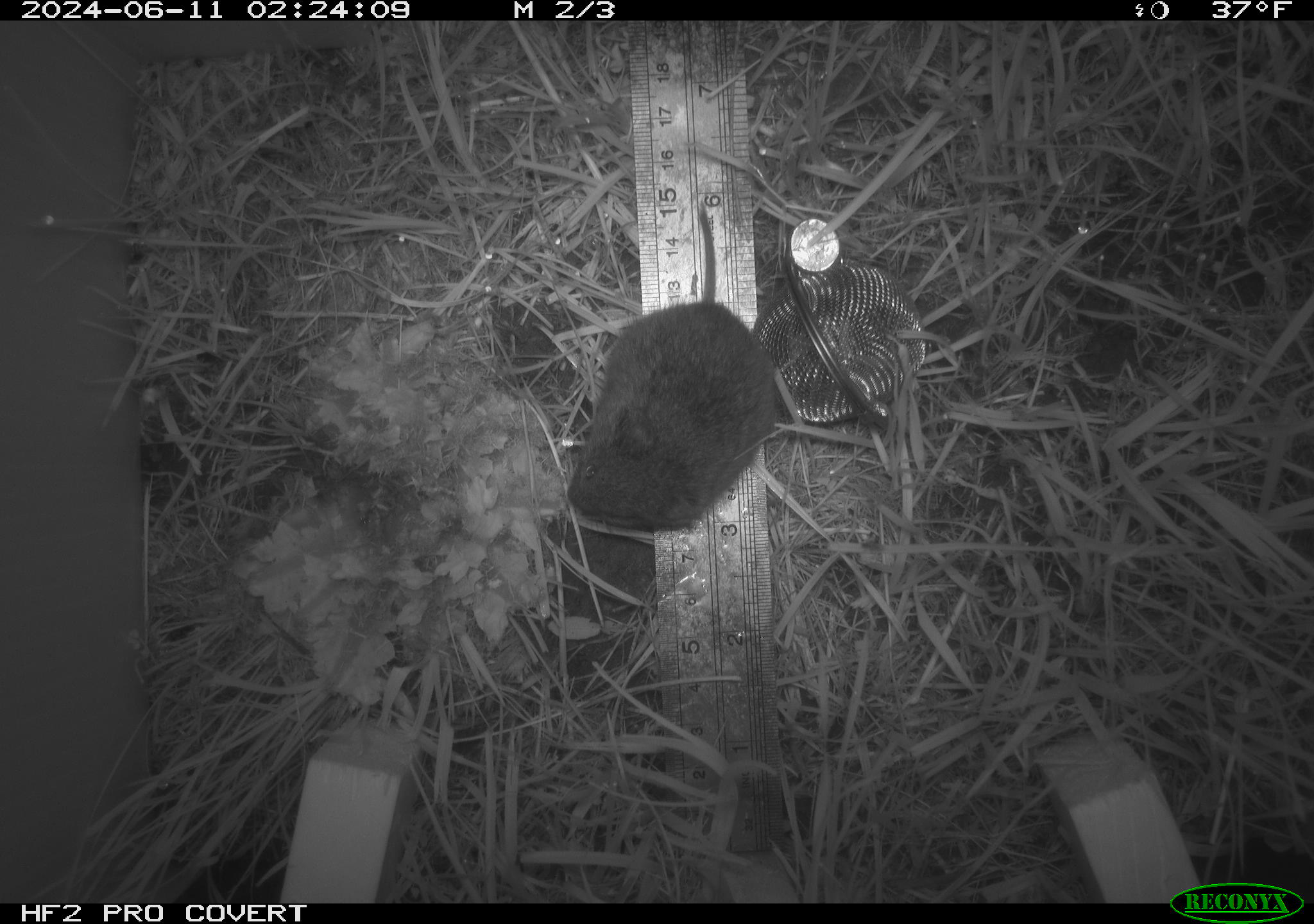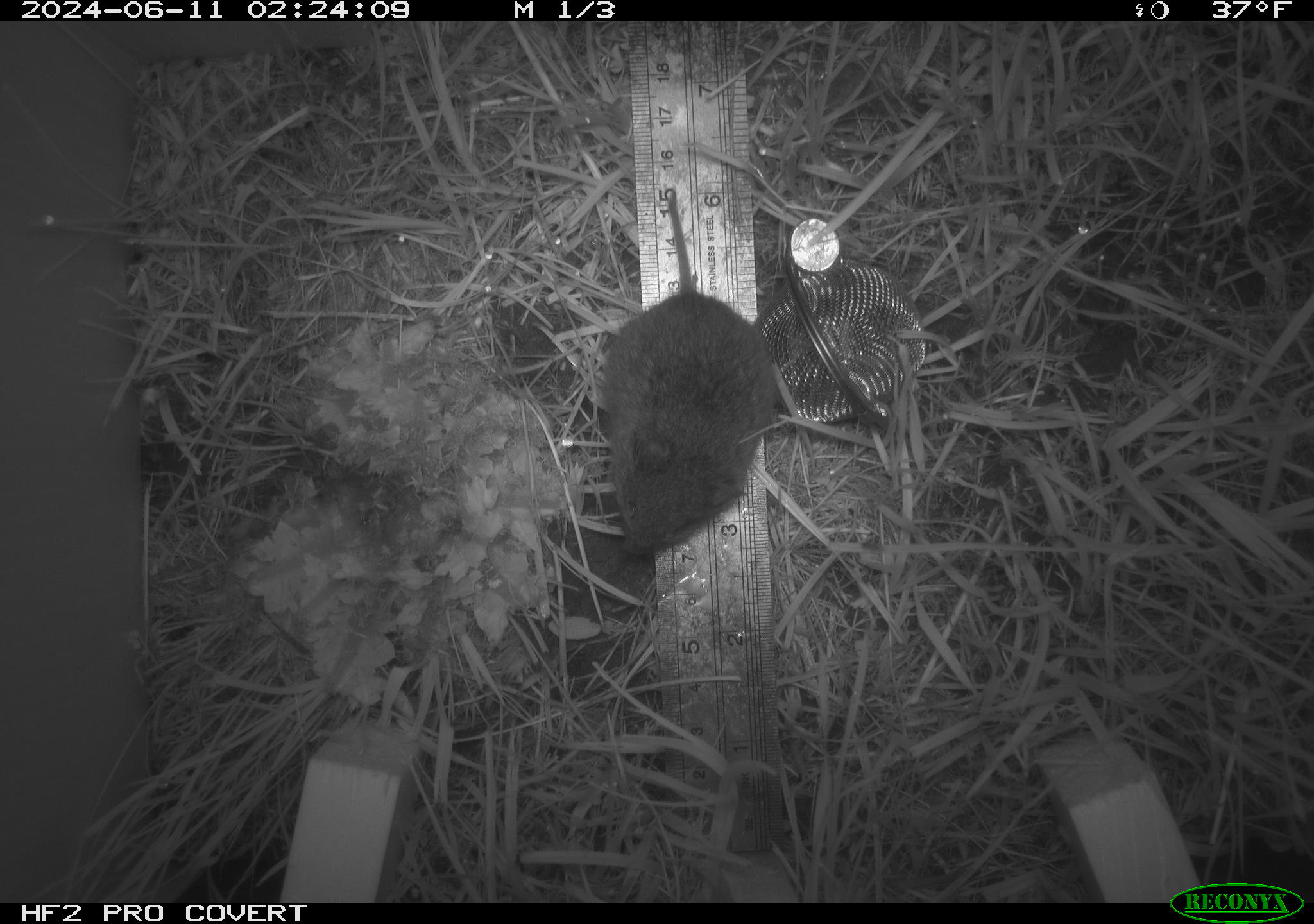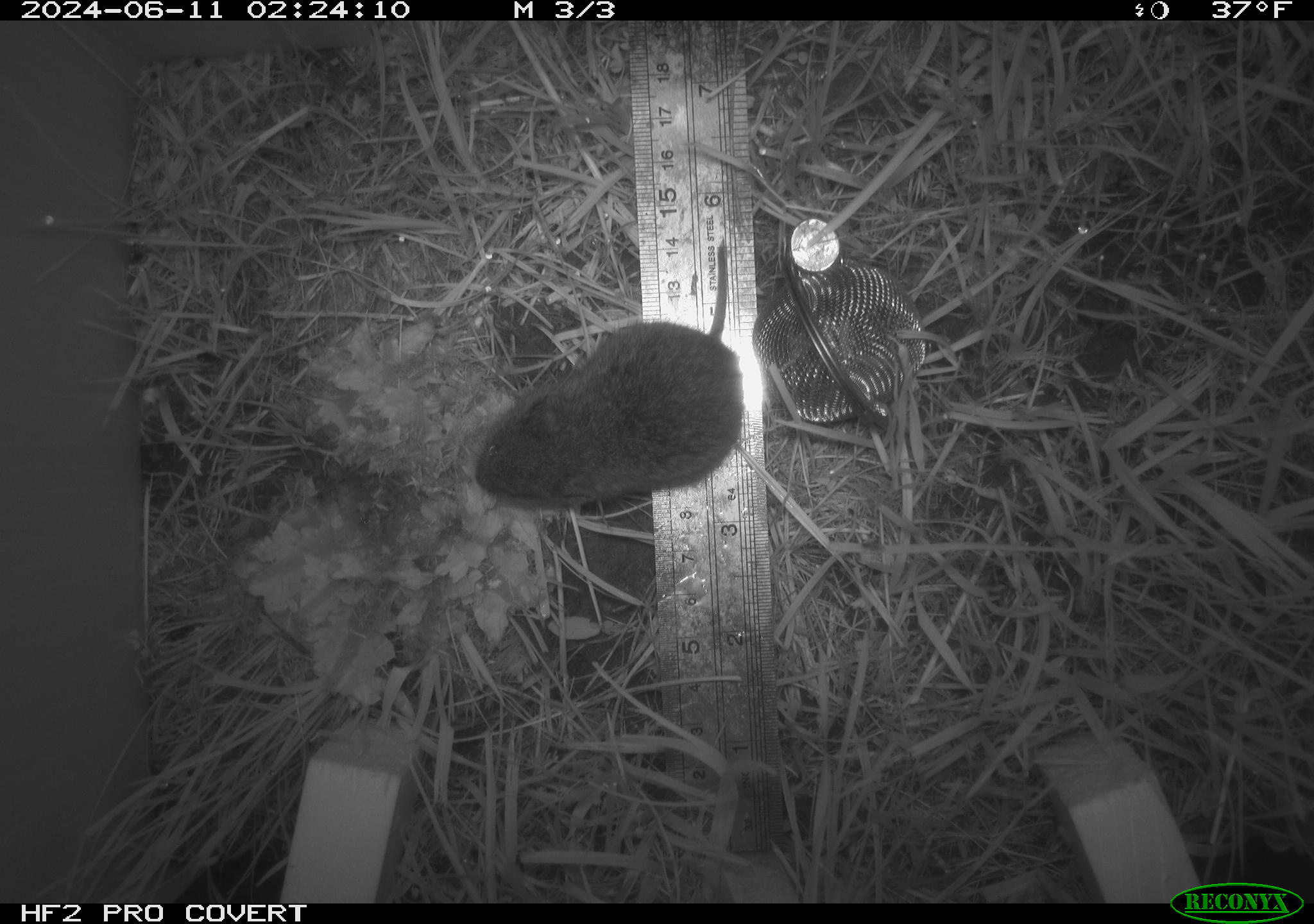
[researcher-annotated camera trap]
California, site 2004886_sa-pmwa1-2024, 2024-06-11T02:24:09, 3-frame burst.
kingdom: Animalia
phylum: Chordata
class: Mammalia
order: Rodentia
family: Cricetidae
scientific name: Arvicolinae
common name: voles, lemmings, and muskrats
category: arvicolinae subfamily